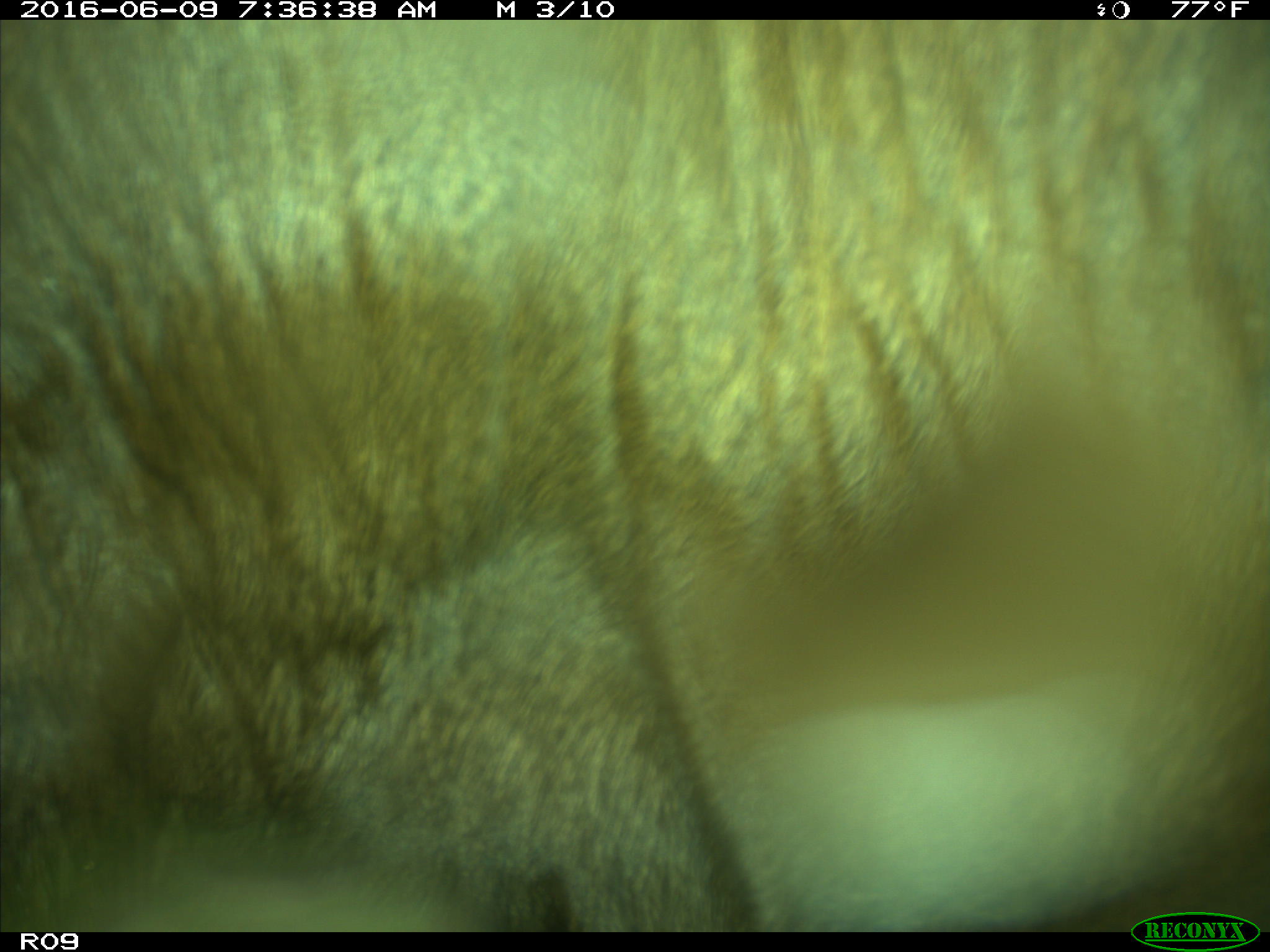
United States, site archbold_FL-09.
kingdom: Animalia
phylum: Chordata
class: Mammalia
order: Artiodactyla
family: Bovidae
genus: Bos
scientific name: Bos taurus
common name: domestic cow